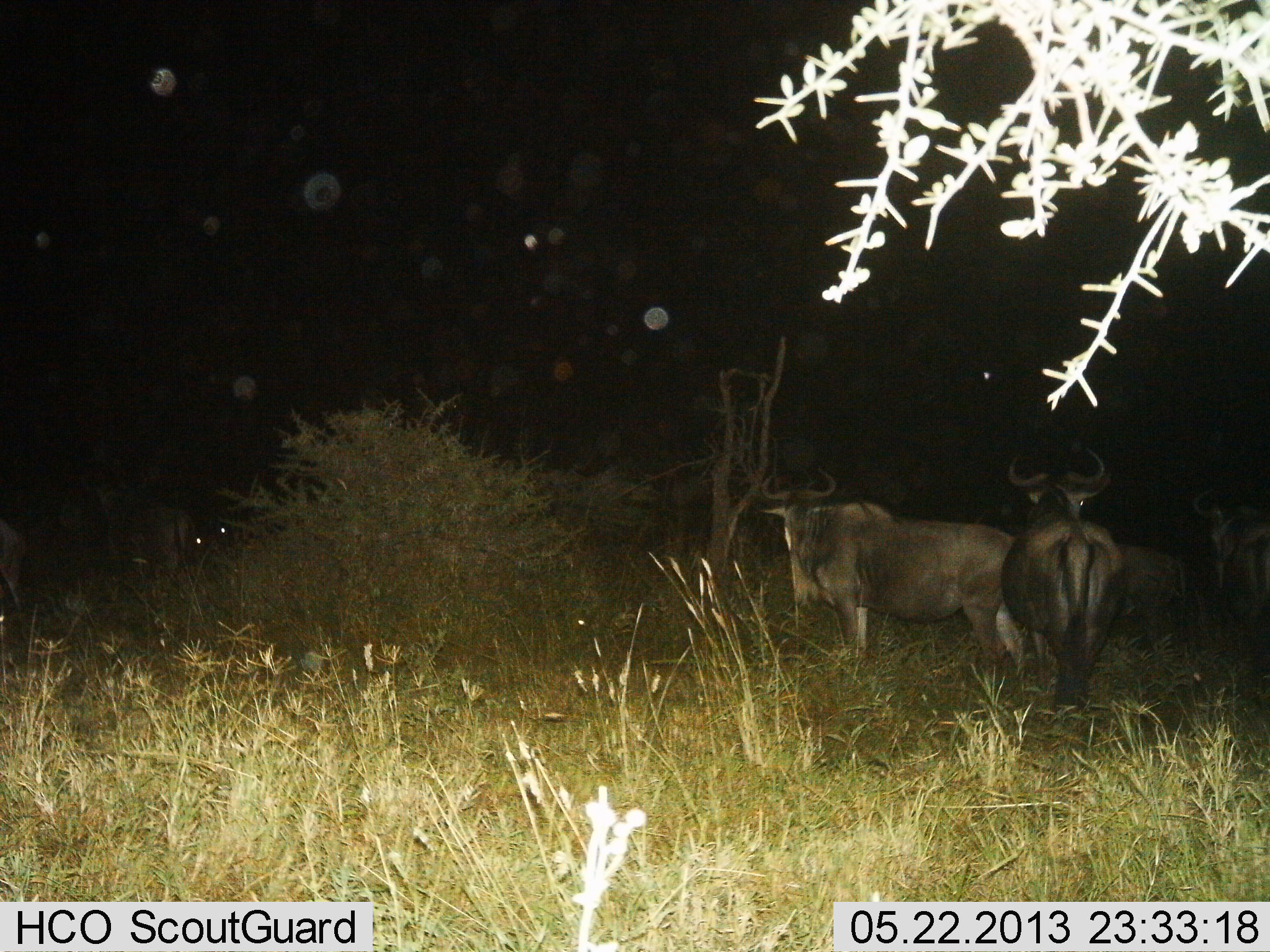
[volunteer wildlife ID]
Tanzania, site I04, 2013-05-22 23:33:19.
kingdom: Animalia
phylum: Chordata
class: Mammalia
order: Artiodactyla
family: Bovidae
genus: Connochaetes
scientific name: Connochaetes taurinus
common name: blue wildebeest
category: wildebeest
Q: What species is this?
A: Wildebeest (blue wildebeest) (Connochaetes taurinus).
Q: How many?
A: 6.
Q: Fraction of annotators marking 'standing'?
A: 100%.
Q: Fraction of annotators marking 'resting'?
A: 0%.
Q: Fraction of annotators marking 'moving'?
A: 0%.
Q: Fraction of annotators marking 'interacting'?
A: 0%.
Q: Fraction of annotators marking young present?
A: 0%.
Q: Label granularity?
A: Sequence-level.